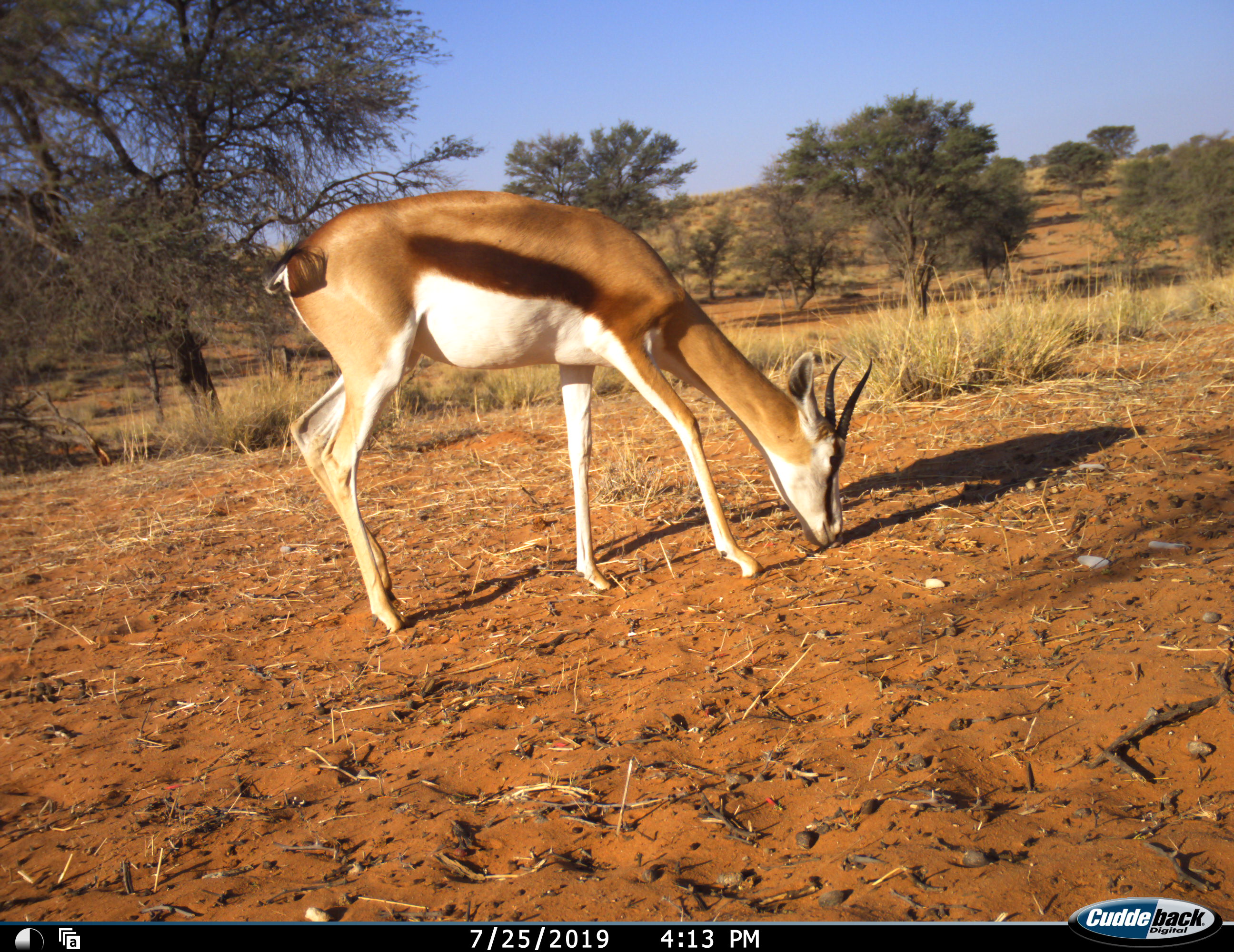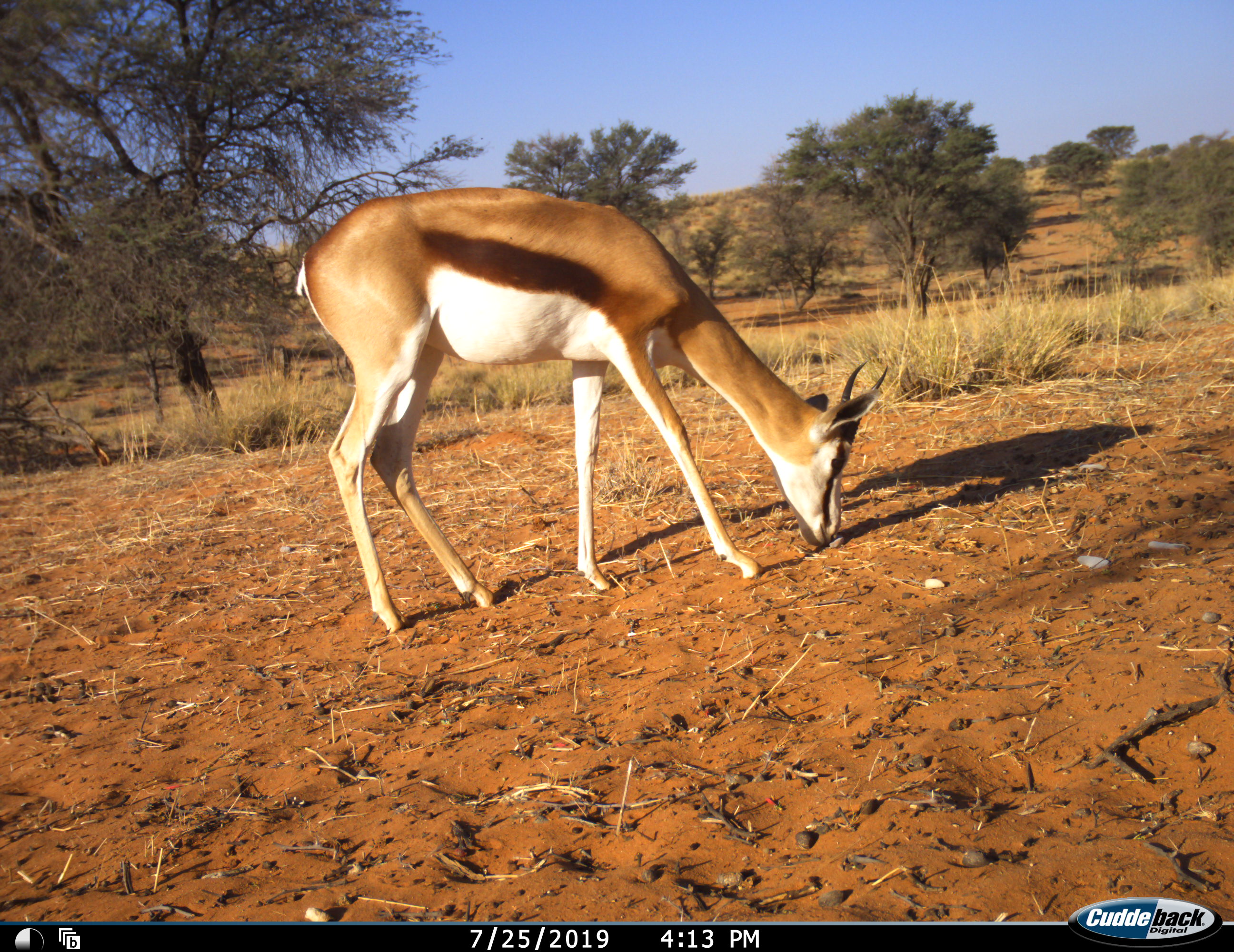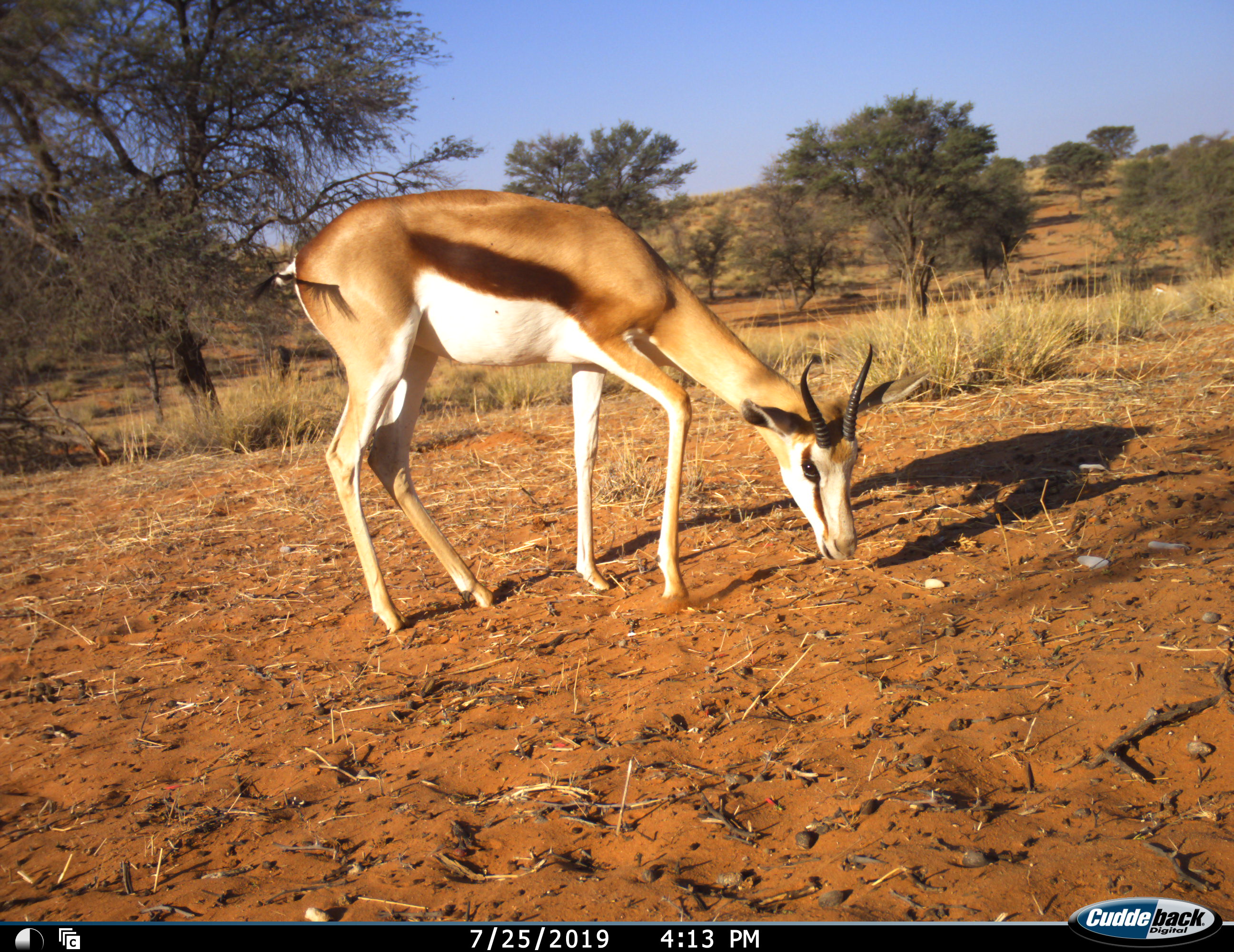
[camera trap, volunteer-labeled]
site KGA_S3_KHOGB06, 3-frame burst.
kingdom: Animalia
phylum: Chordata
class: Mammalia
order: Artiodactyla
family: Bovidae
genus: Antidorcas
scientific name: Antidorcas marsupialis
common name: springbok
Springbok (Antidorcas marsupialis), count 1. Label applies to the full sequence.